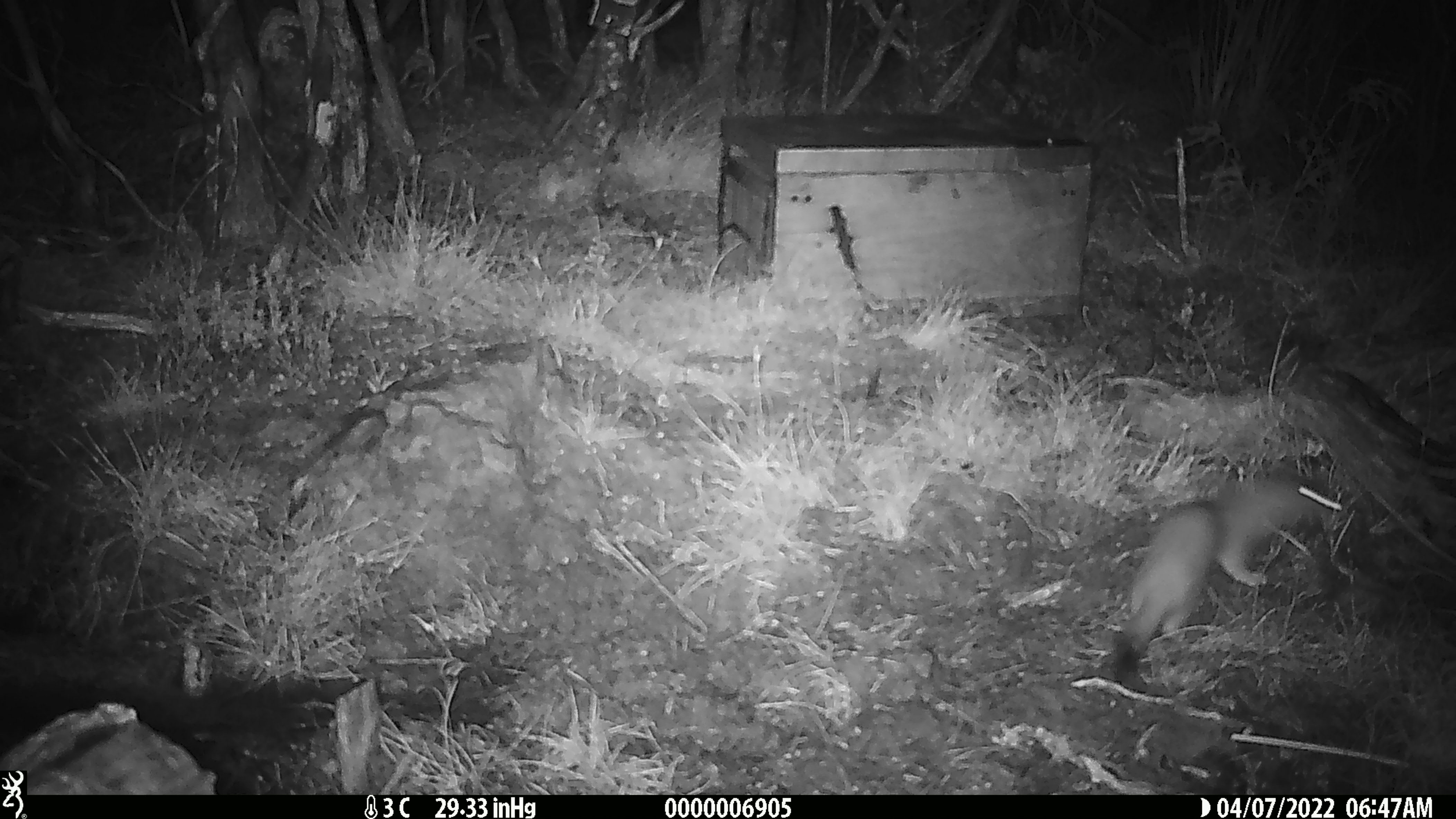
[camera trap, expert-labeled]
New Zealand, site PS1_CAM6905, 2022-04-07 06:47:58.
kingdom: Animalia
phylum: Chordata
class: Mammalia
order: Carnivora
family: Mustelidae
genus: Mustela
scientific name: Mustela erminea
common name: stoat